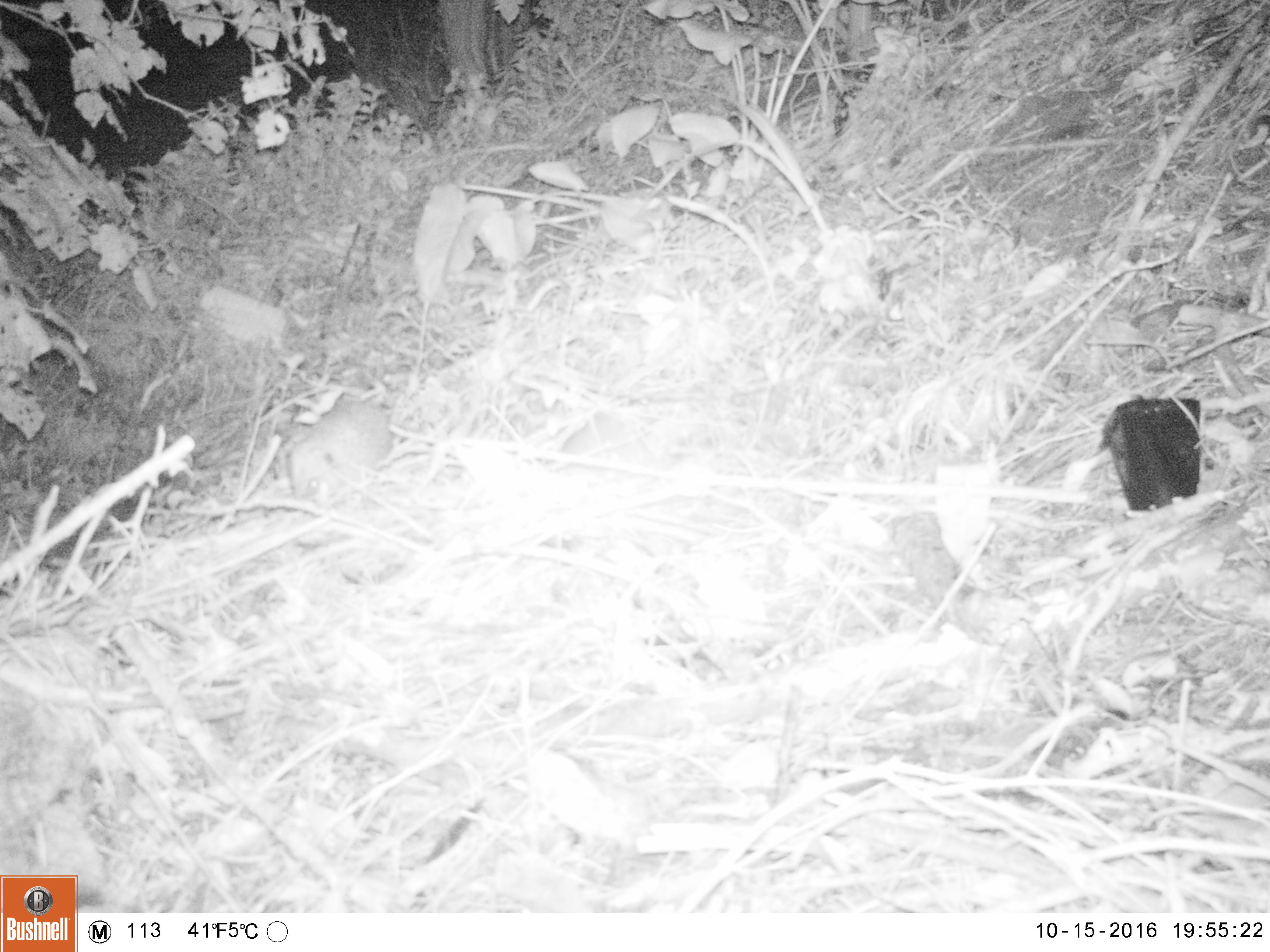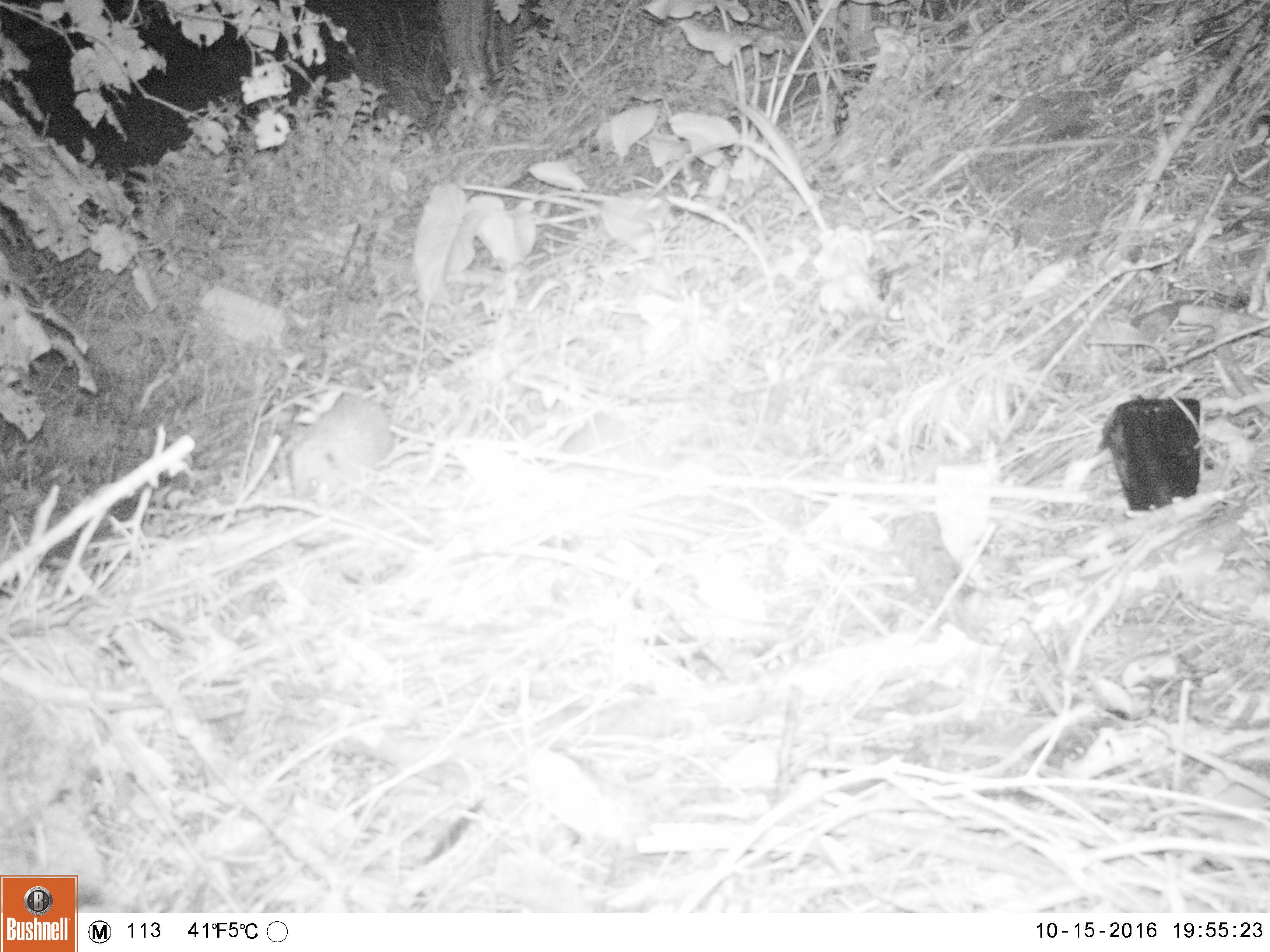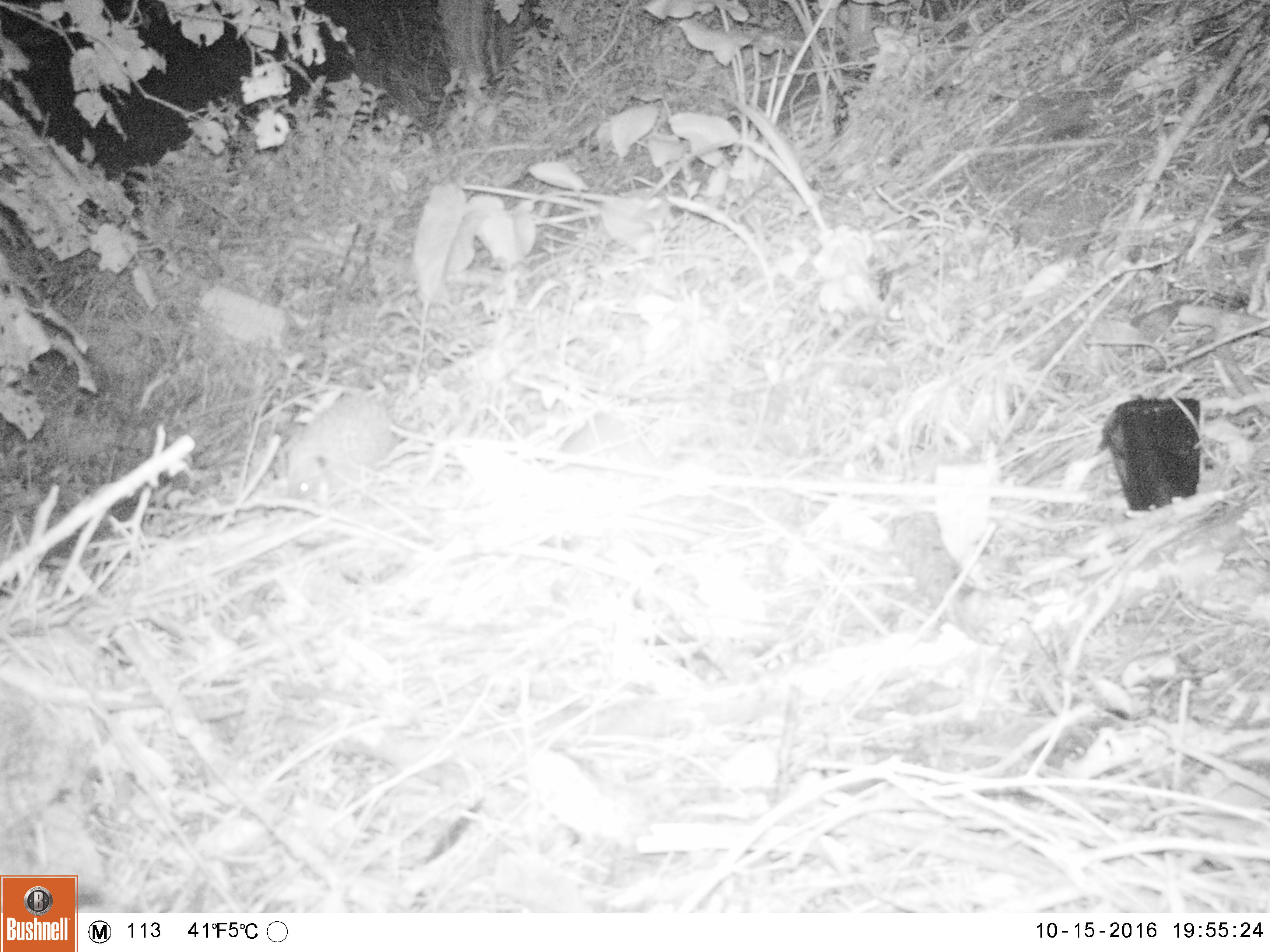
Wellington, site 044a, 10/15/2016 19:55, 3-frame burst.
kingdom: Animalia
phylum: Chordata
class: Mammalia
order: Eulipotyphla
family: Erinaceidae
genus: Erinaceus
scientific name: Erinaceus europaeus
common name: hedgehog